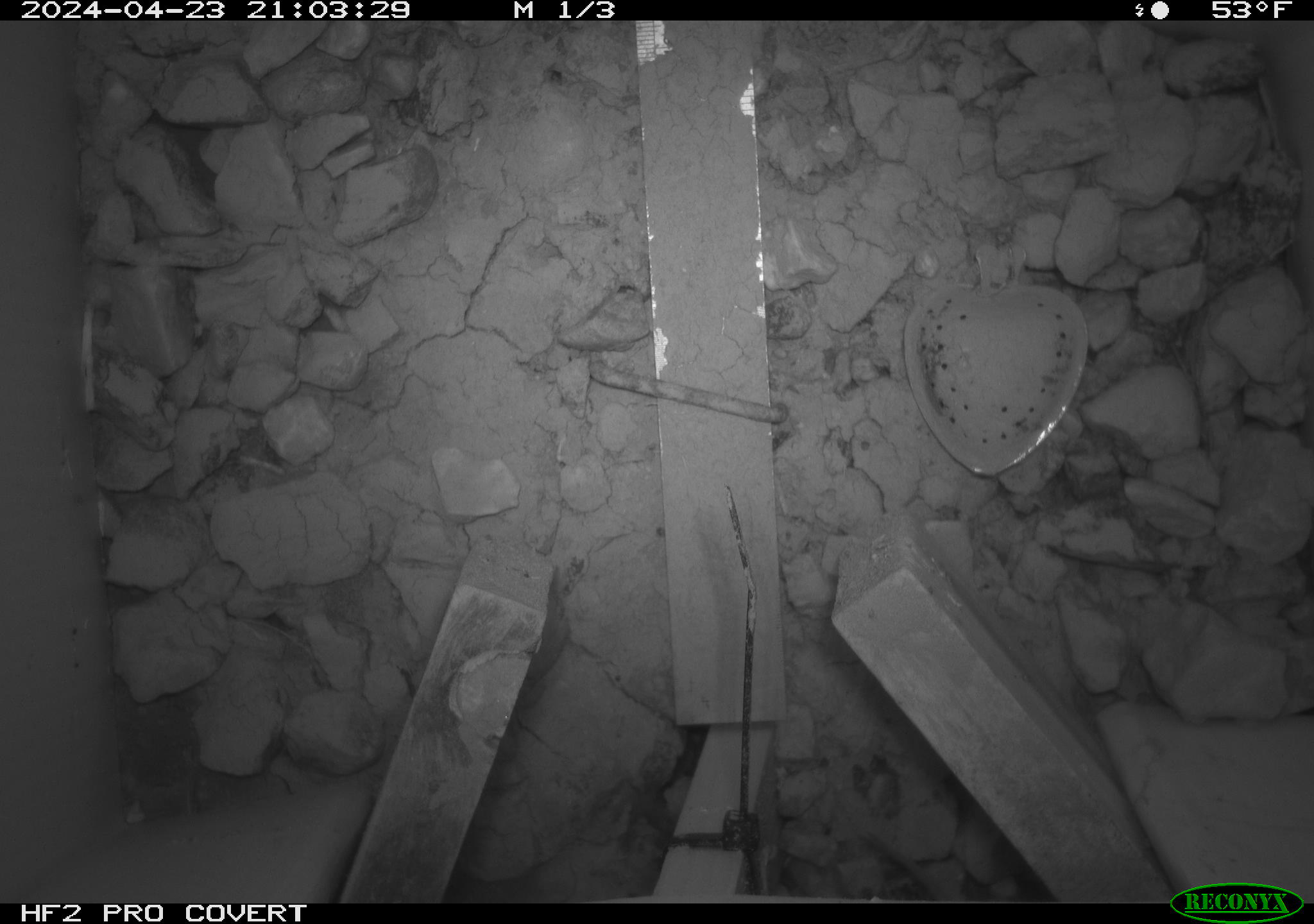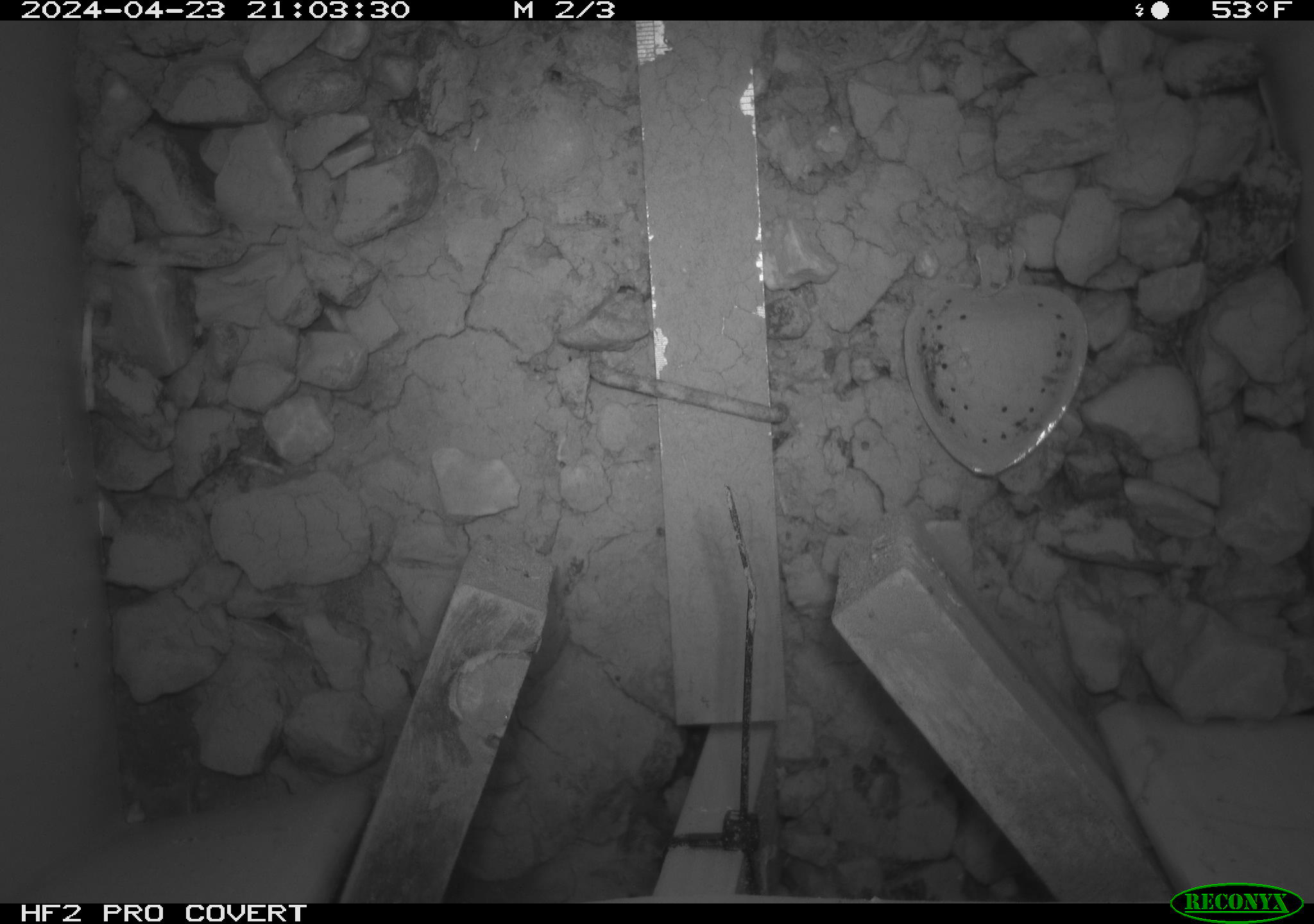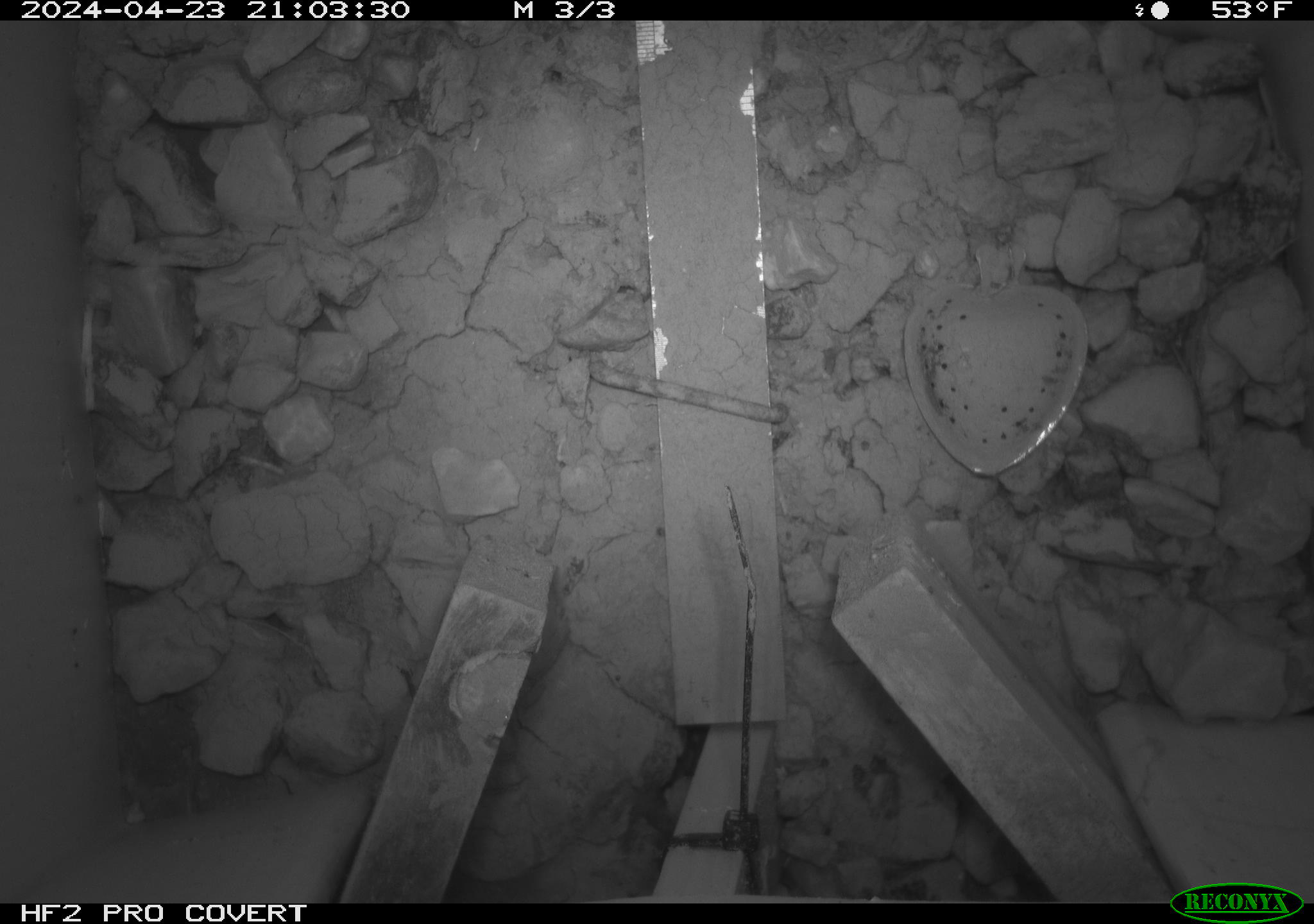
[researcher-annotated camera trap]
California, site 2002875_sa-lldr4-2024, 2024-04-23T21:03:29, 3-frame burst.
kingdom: Animalia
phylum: Chordata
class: Mammalia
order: Rodentia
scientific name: Rodentia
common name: rodent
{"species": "rodent (Rodentia)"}